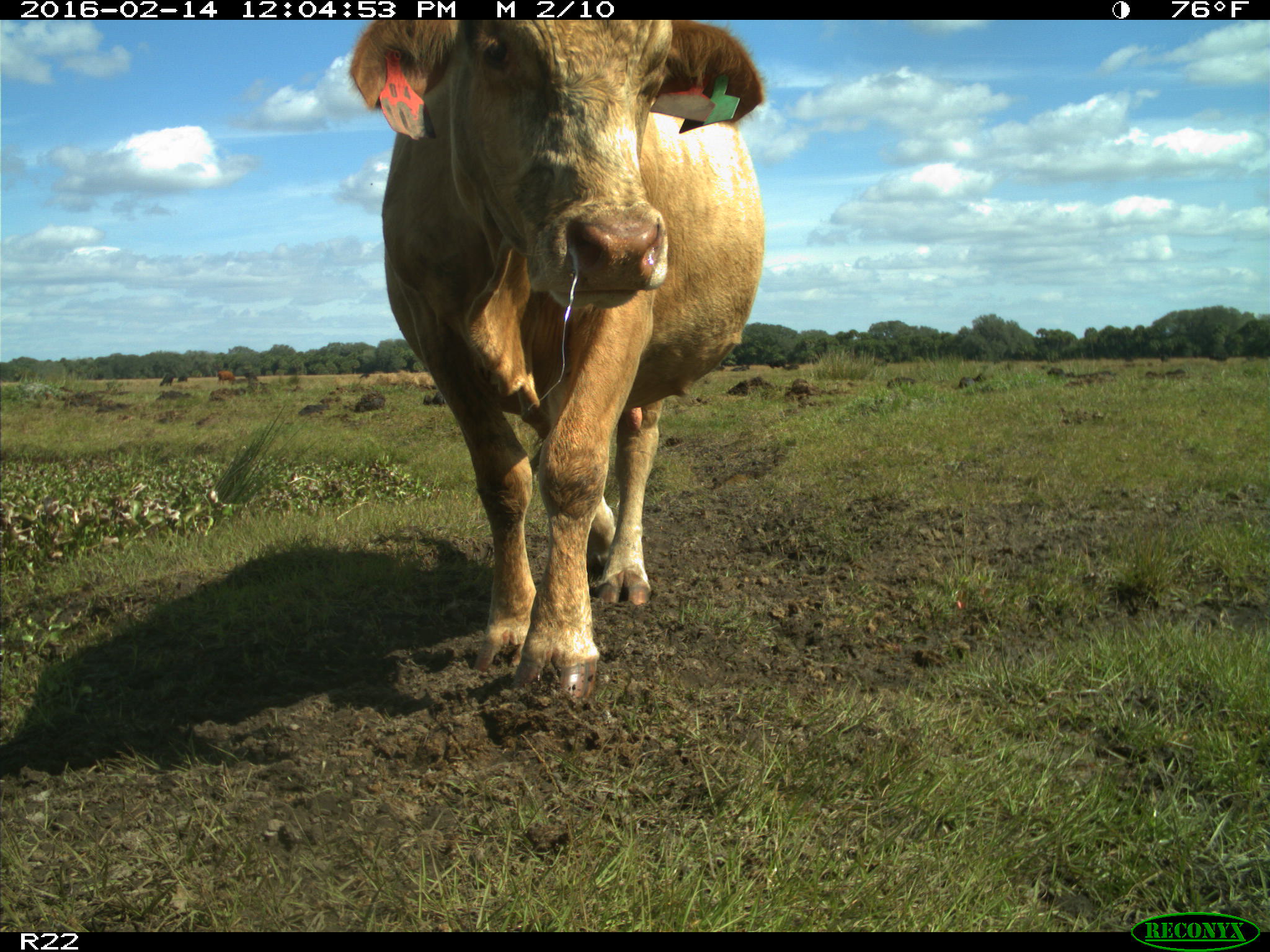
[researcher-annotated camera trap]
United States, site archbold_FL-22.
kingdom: Animalia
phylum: Chordata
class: Mammalia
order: Artiodactyla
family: Bovidae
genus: Bos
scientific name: Bos taurus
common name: domestic cow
Bos taurus (domestic cow).